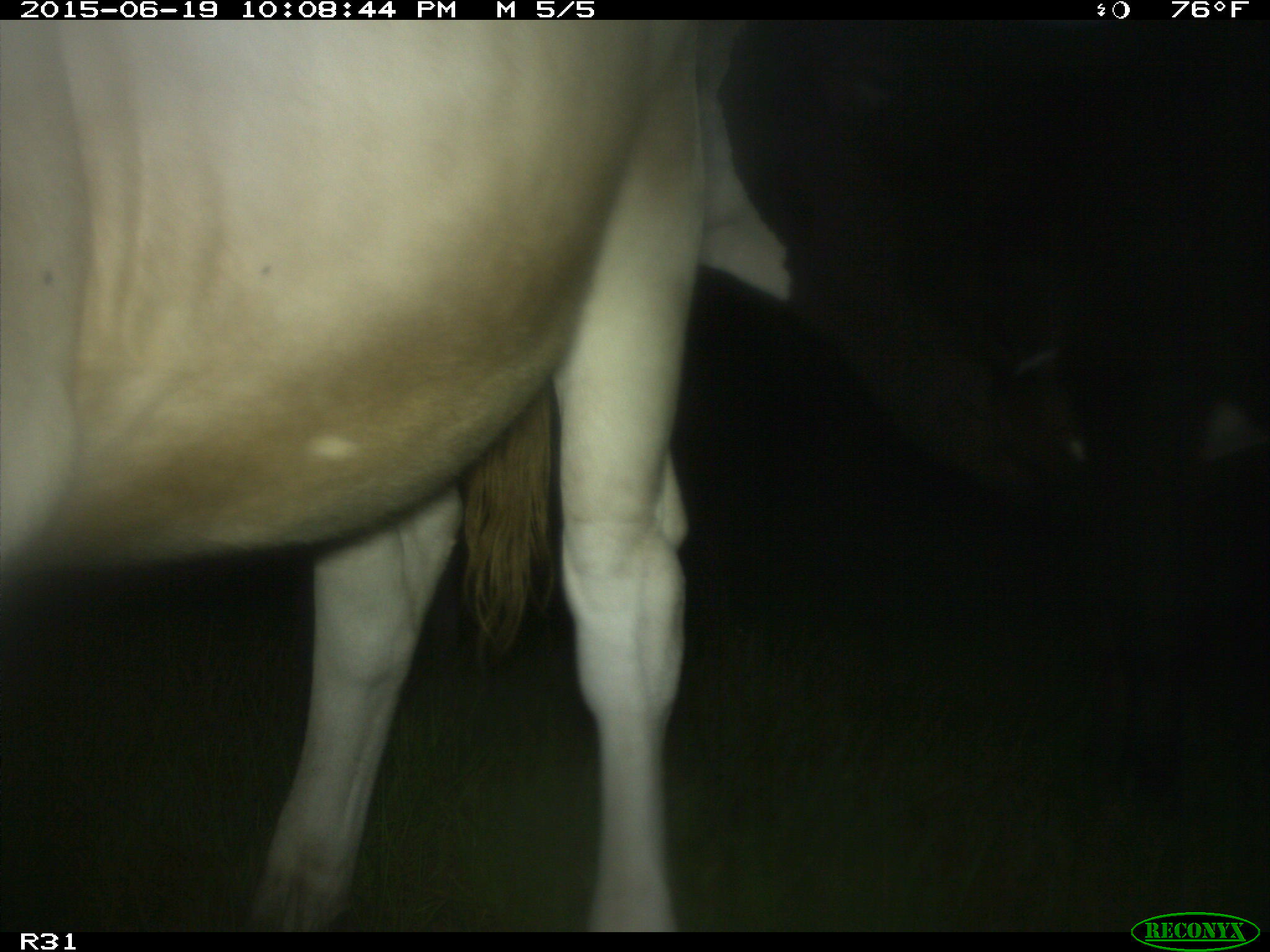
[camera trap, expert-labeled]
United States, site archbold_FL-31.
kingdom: Animalia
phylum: Chordata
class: Mammalia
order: Artiodactyla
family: Bovidae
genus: Bos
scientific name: Bos taurus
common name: domestic cow